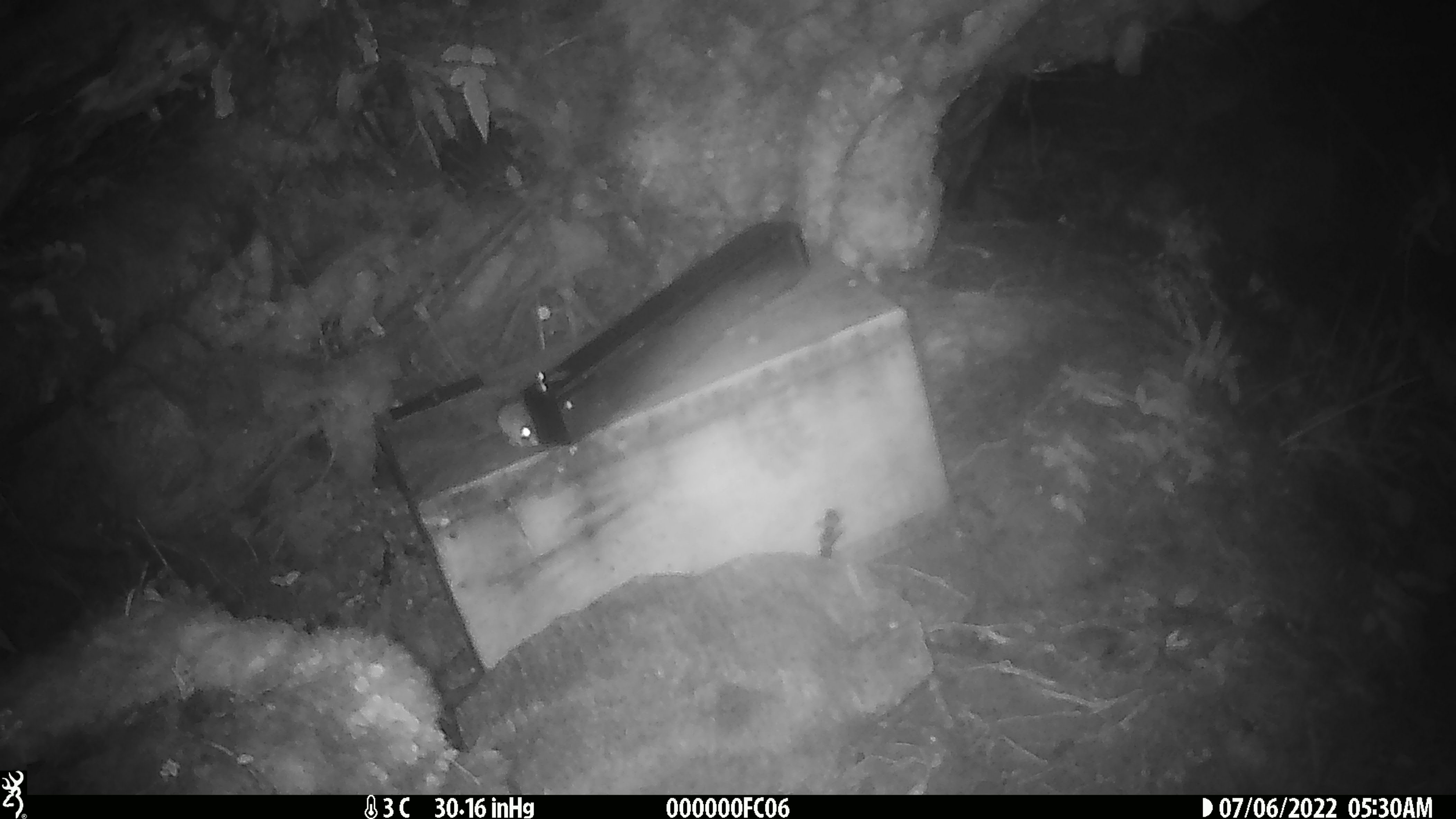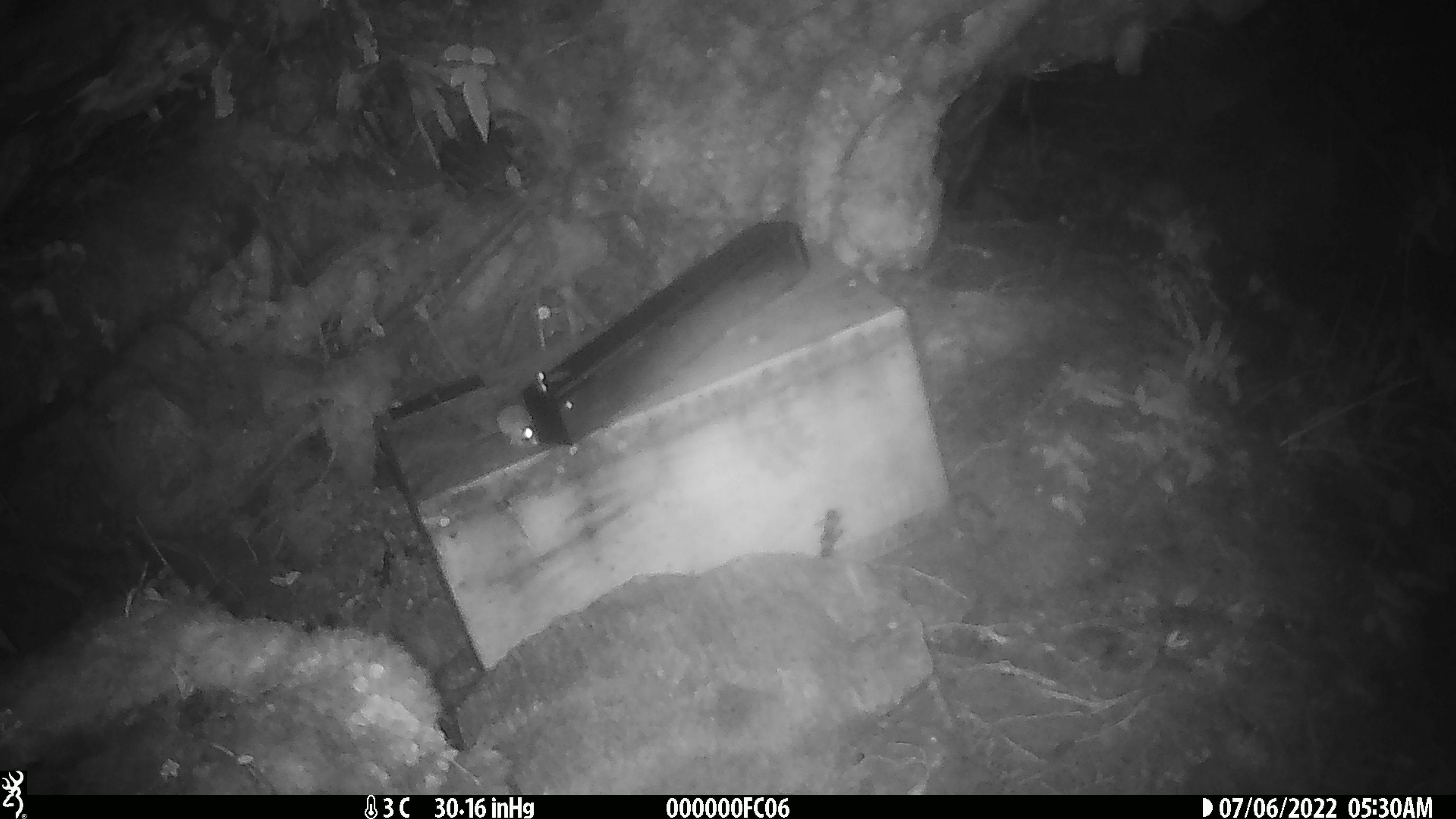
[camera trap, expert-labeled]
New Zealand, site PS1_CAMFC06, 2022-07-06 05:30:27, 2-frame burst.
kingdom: Animalia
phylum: Chordata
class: Mammalia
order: Rodentia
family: Muridae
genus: Mus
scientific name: Mus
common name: mouse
Mouse (Mus).